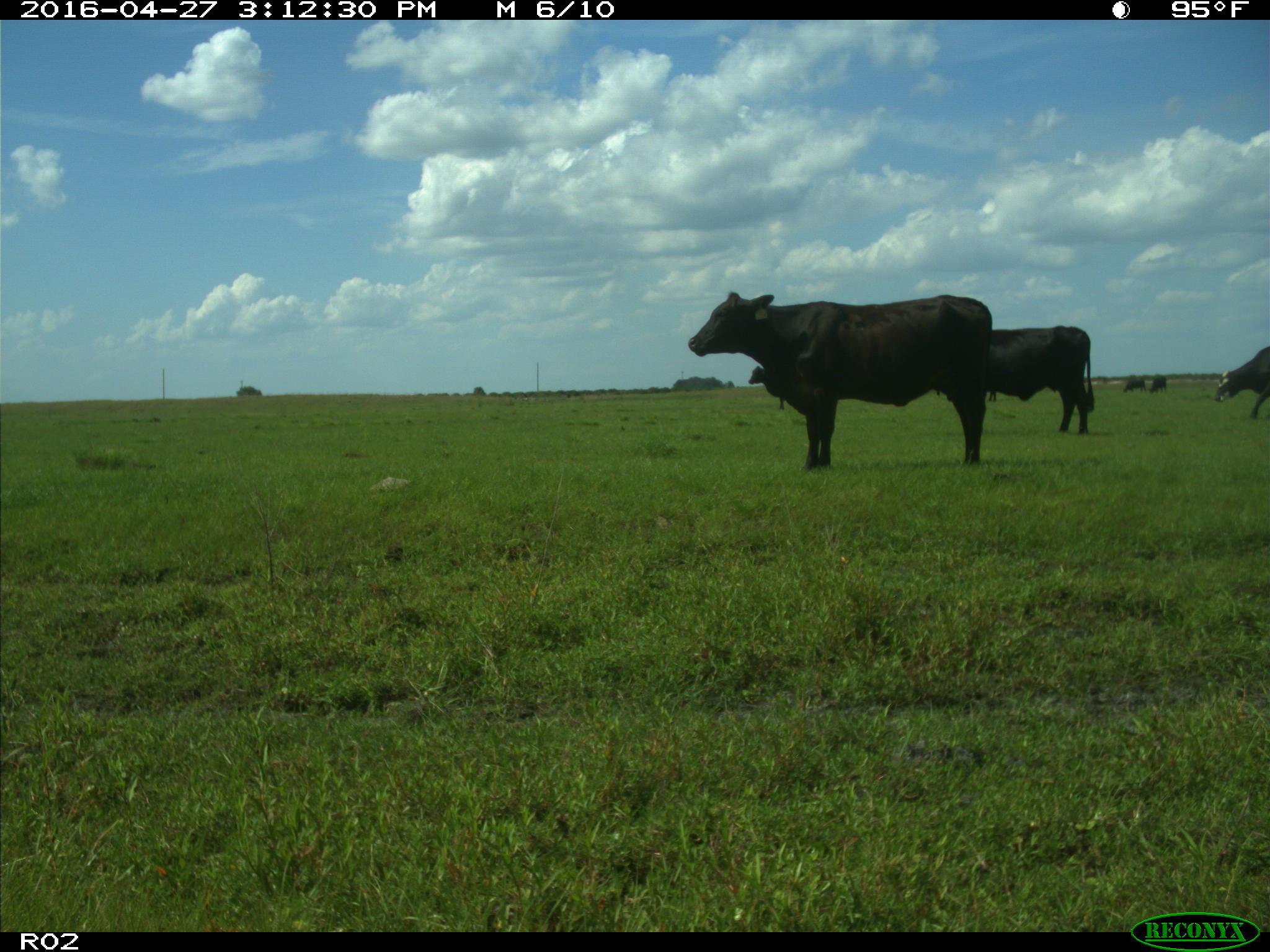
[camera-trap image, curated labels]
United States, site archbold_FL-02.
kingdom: Animalia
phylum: Chordata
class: Mammalia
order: Artiodactyla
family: Bovidae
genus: Bos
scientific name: Bos taurus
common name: domestic cow